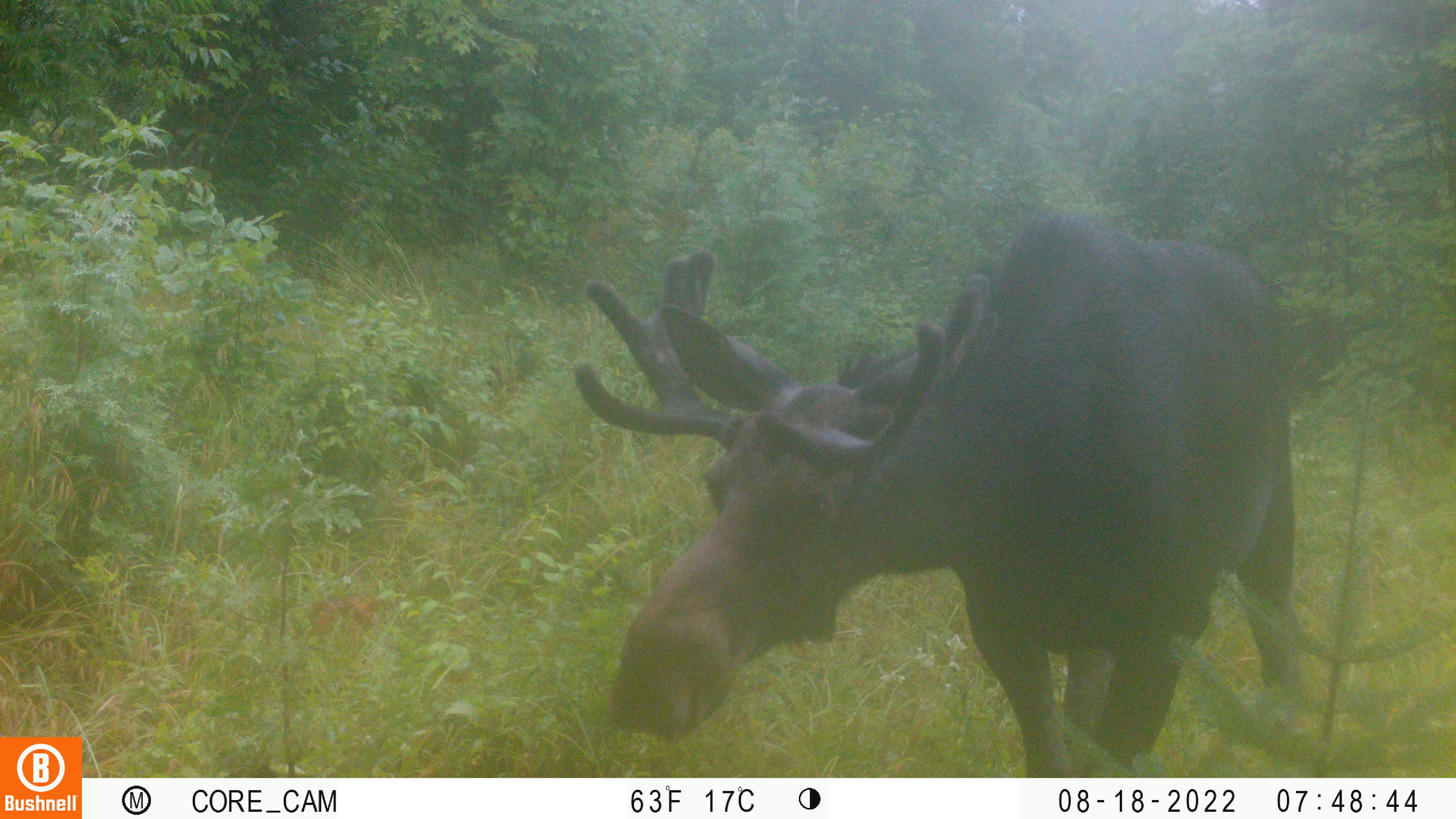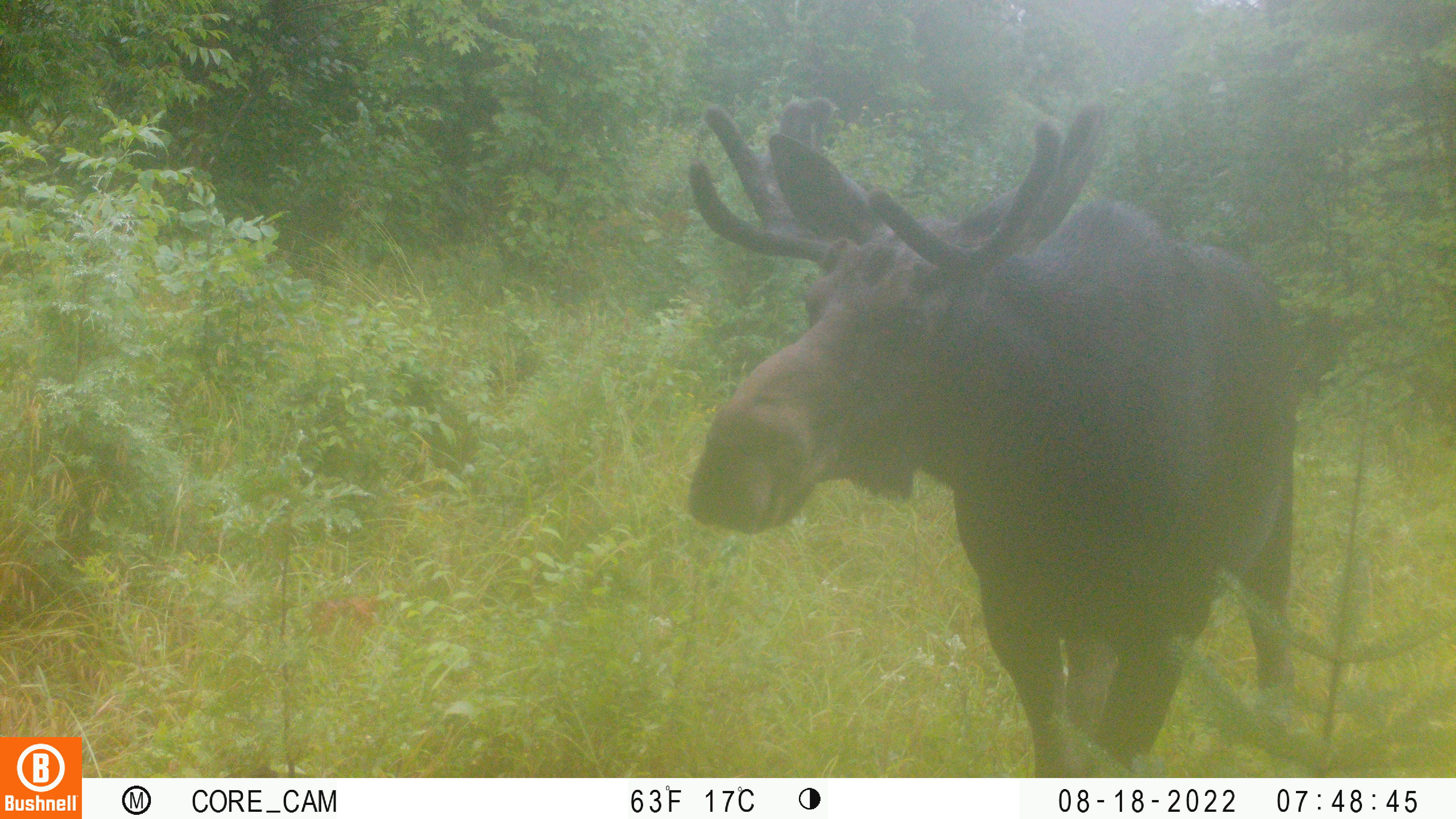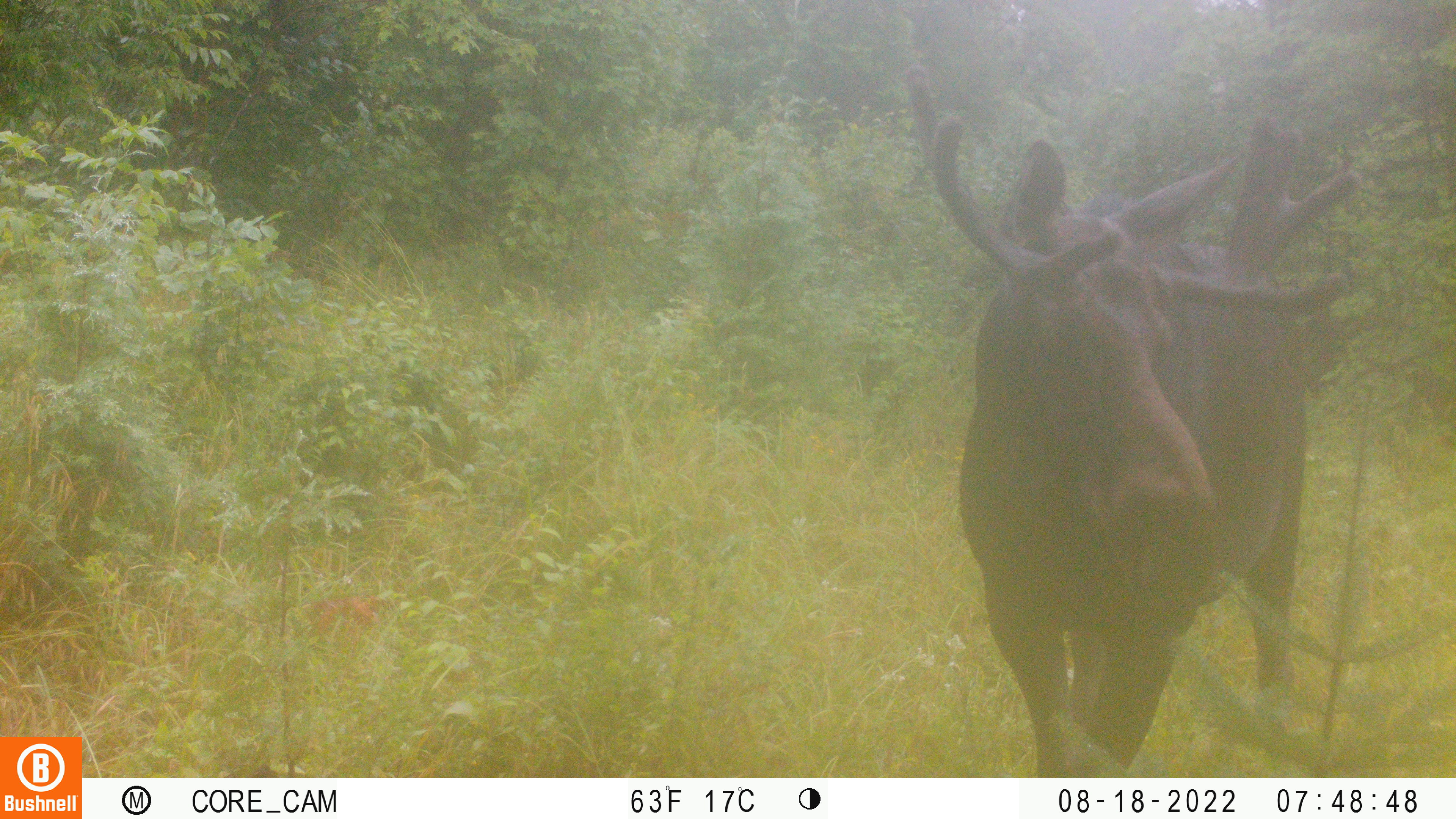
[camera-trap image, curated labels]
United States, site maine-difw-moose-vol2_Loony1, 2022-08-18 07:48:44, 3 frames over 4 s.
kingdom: Animalia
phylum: Chordata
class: Mammalia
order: Artiodactyla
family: Cervidae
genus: Alces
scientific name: Alces alces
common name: moose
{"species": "moose (Alces alces)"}